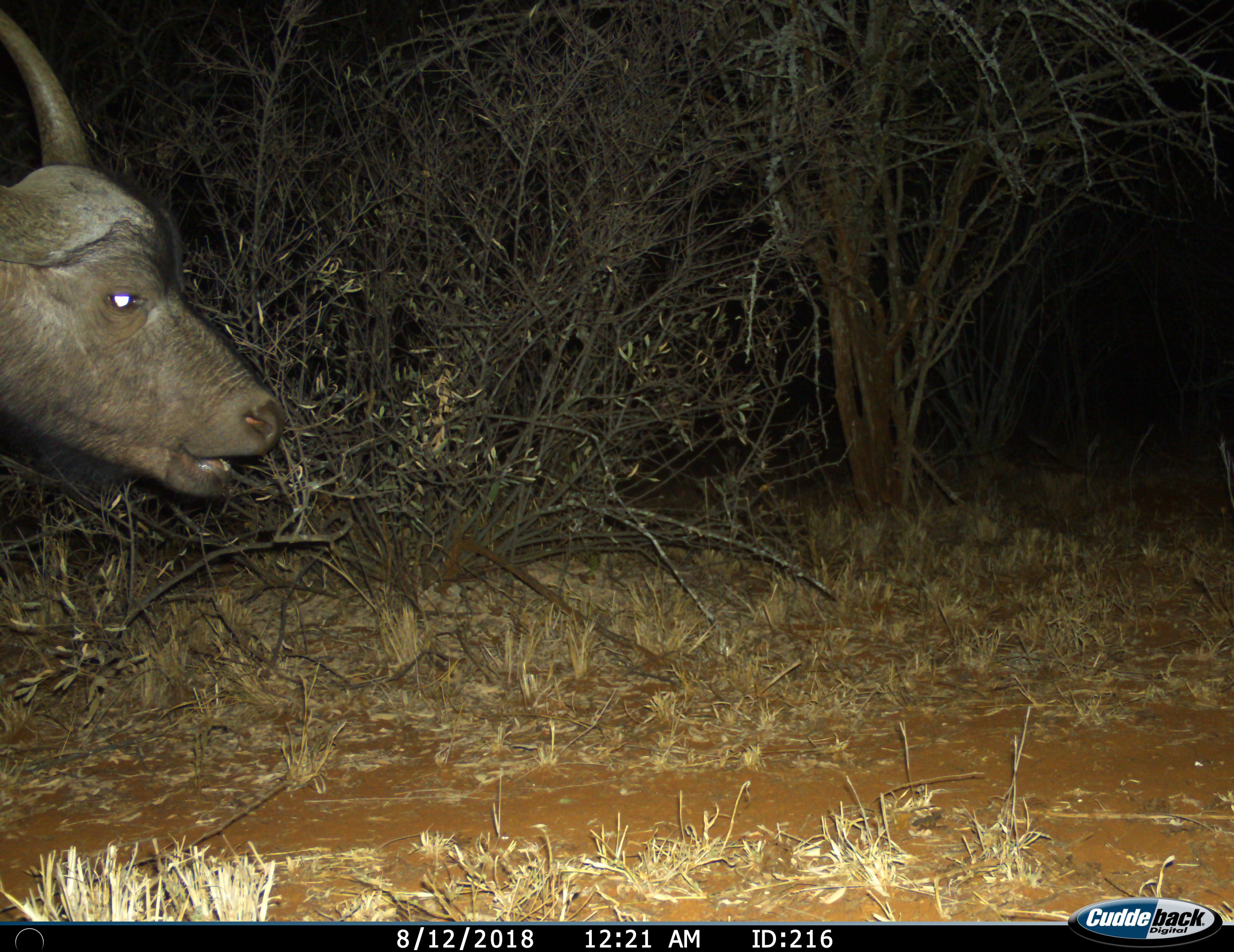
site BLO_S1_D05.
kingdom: Animalia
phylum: Chordata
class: Mammalia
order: Artiodactyla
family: Bovidae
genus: Syncerus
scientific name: Syncerus caffer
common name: african buffalo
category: buffalo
Buffalo (african buffalo) (Syncerus caffer), count 1. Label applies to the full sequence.